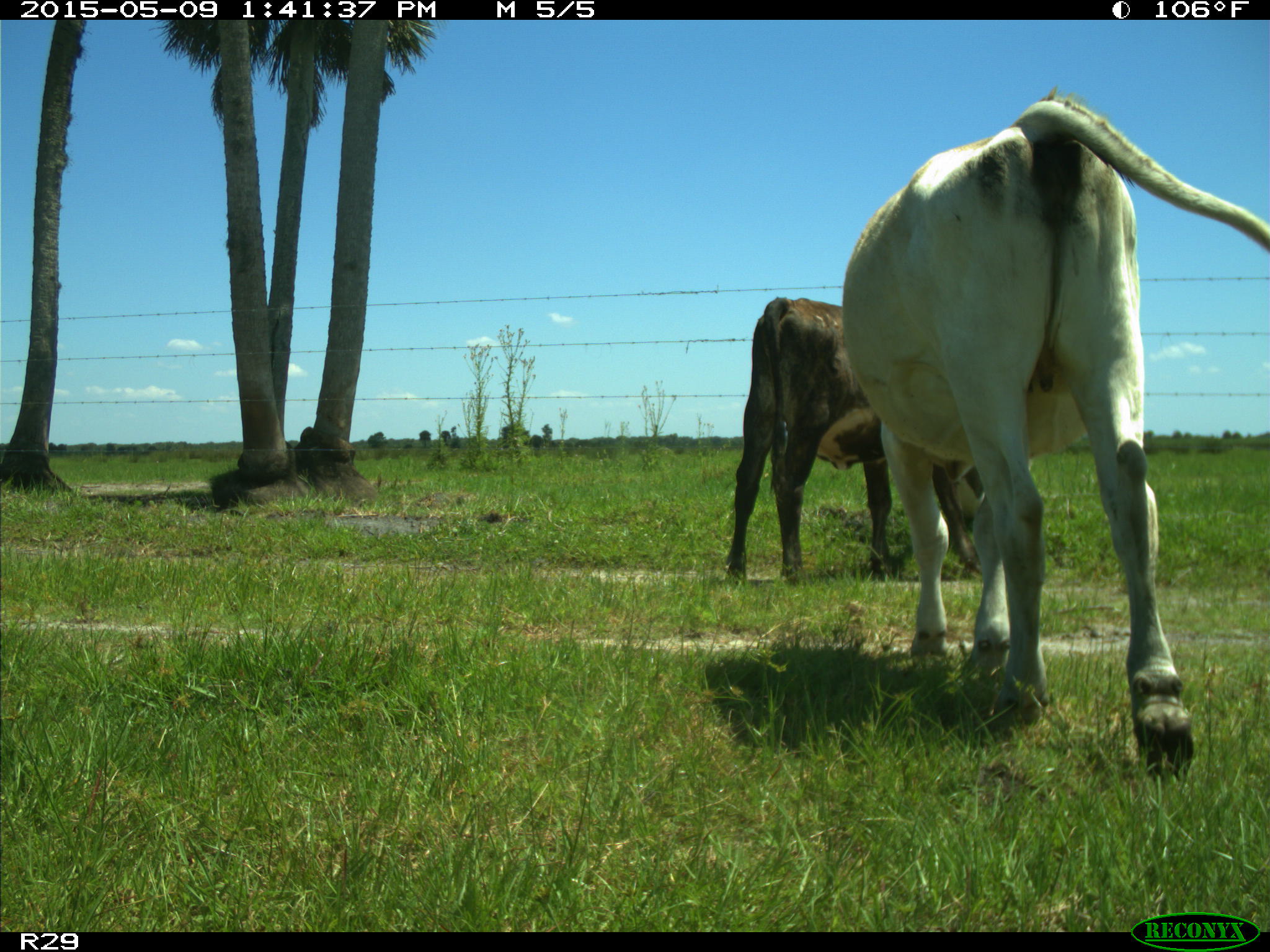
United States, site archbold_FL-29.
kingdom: Animalia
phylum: Chordata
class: Mammalia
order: Artiodactyla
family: Bovidae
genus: Bos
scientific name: Bos taurus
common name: domestic cow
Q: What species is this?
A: Bos taurus (domestic cow).